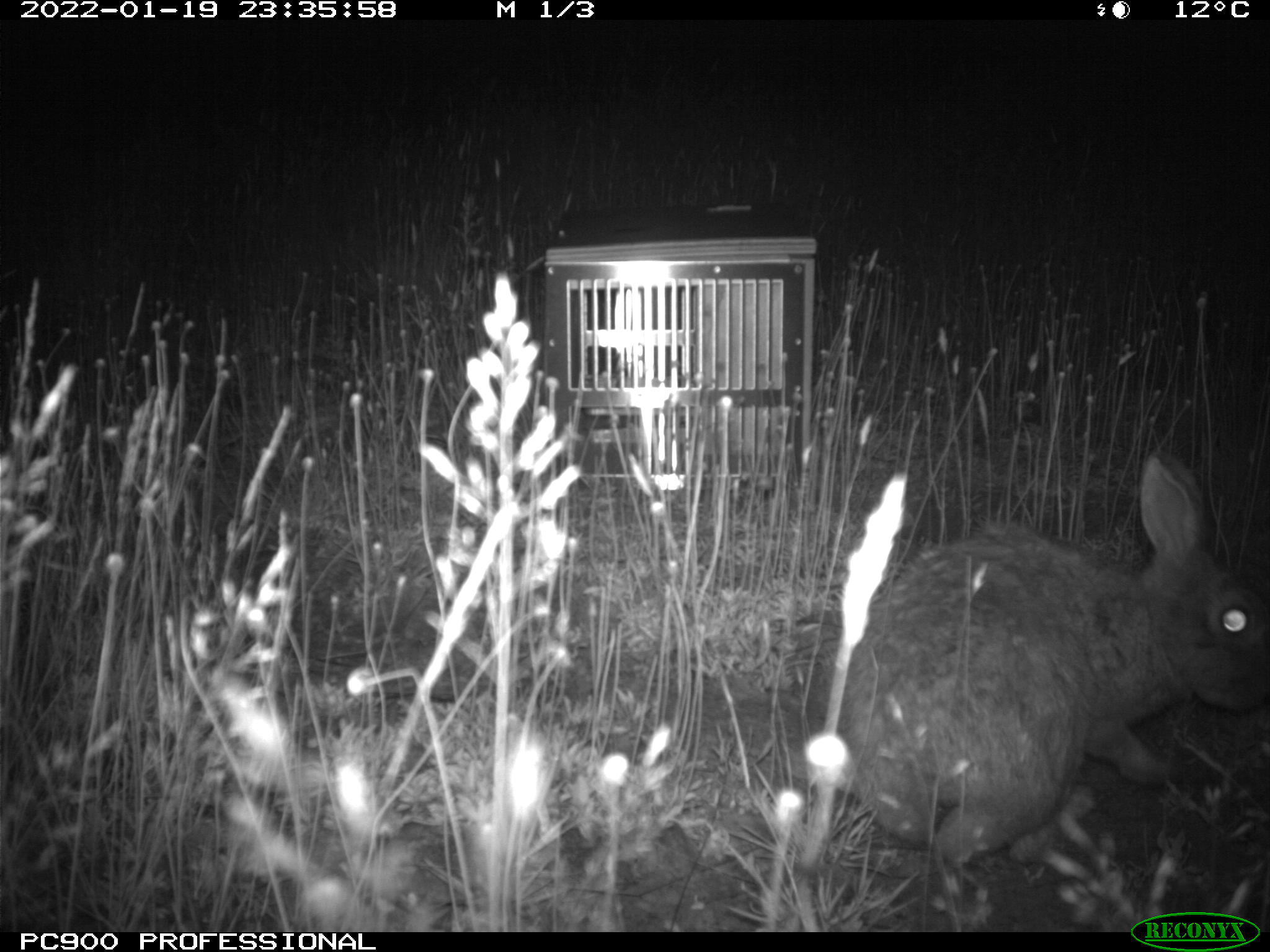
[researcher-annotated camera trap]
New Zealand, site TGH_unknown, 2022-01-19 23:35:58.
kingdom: Animalia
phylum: Chordata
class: Mammalia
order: Lagomorpha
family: Leporidae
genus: Oryctolagus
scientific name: Oryctolagus cuniculus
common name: european rabbit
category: rabbit